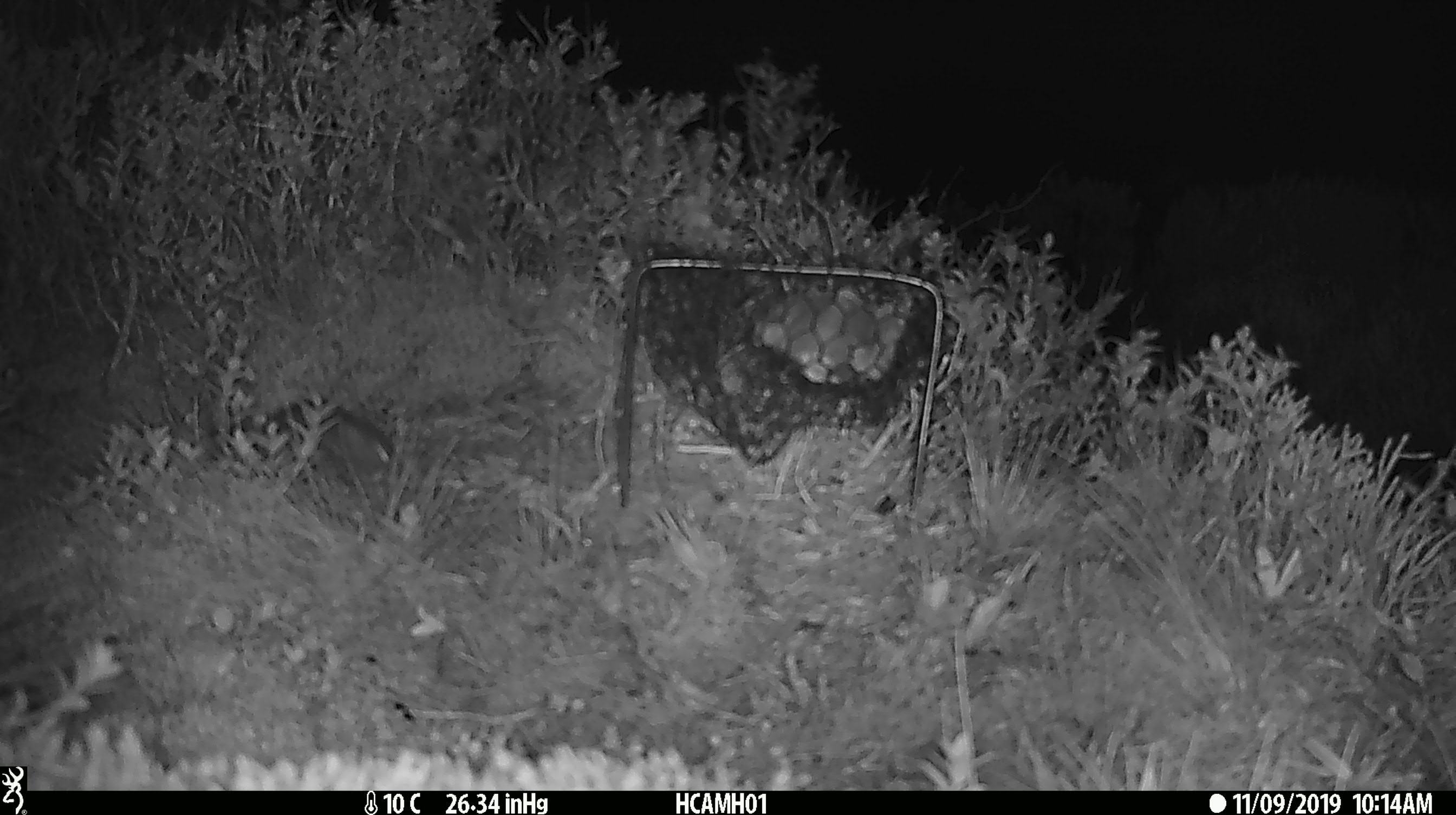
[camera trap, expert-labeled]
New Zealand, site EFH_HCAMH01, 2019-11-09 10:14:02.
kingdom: Animalia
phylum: Chordata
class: Mammalia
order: Rodentia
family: Muridae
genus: Mus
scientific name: Mus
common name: mouse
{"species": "mouse (Mus)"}